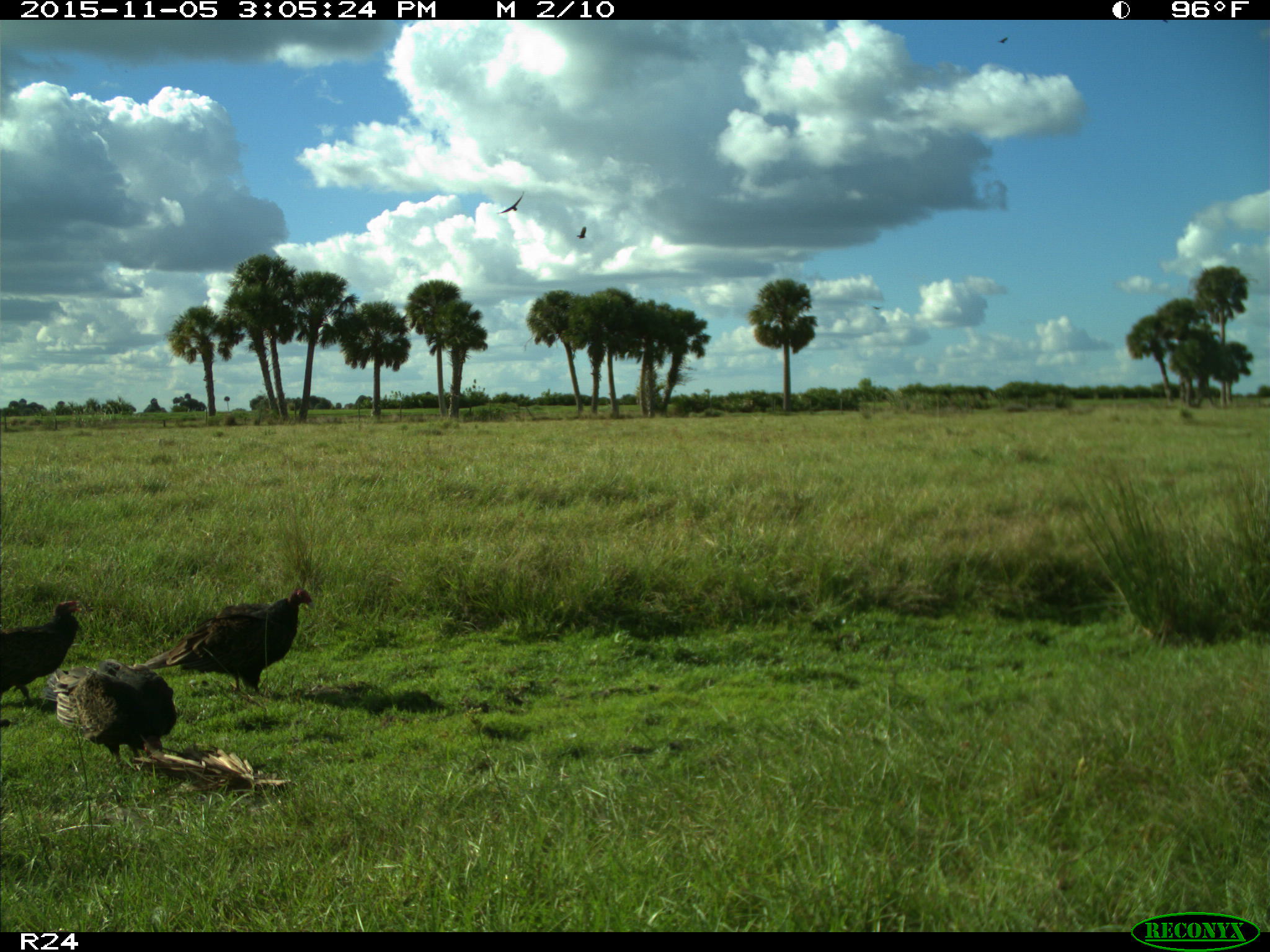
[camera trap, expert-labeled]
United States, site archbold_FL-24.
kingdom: Animalia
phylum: Chordata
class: Aves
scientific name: Aves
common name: birds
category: unidentified bird